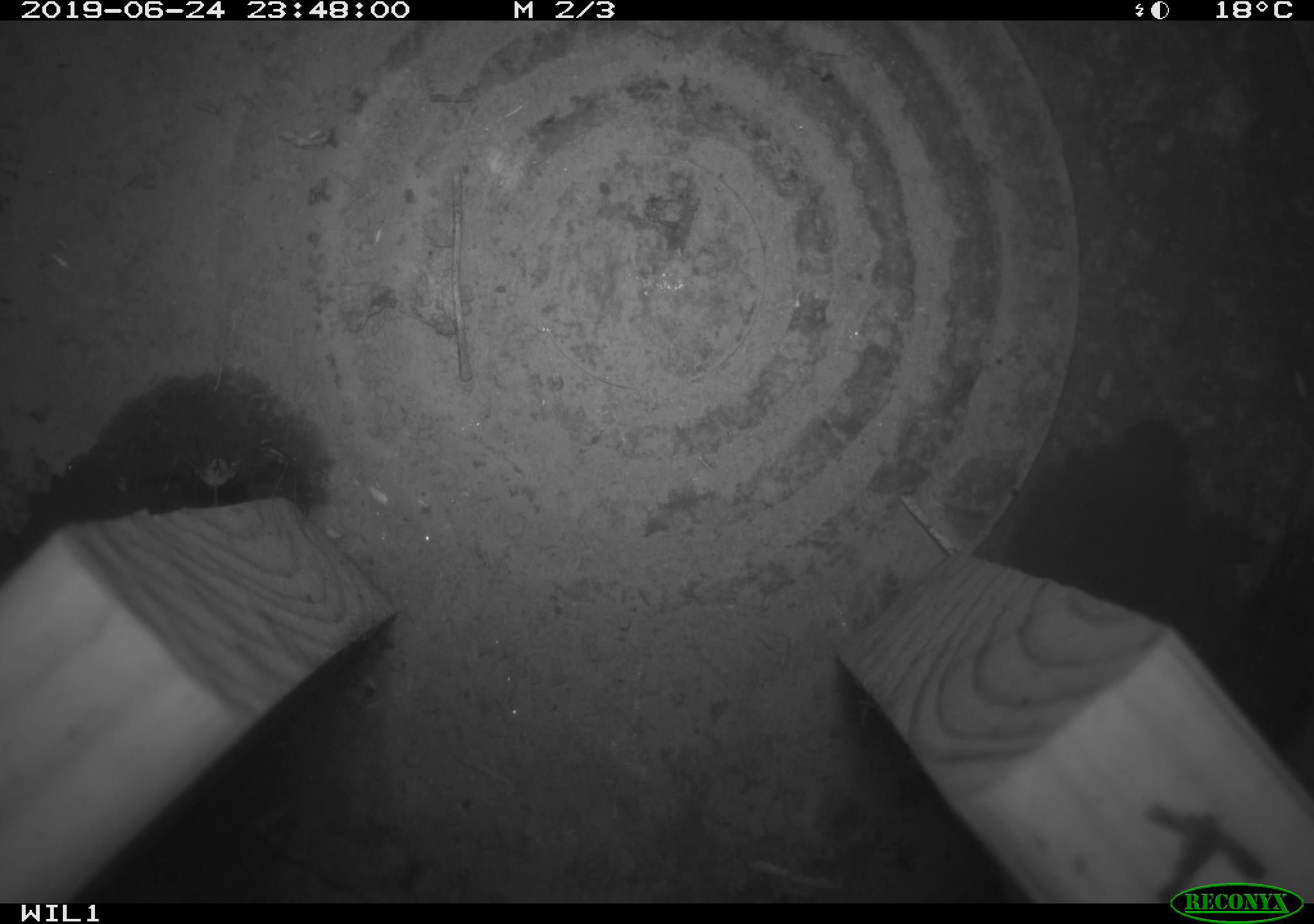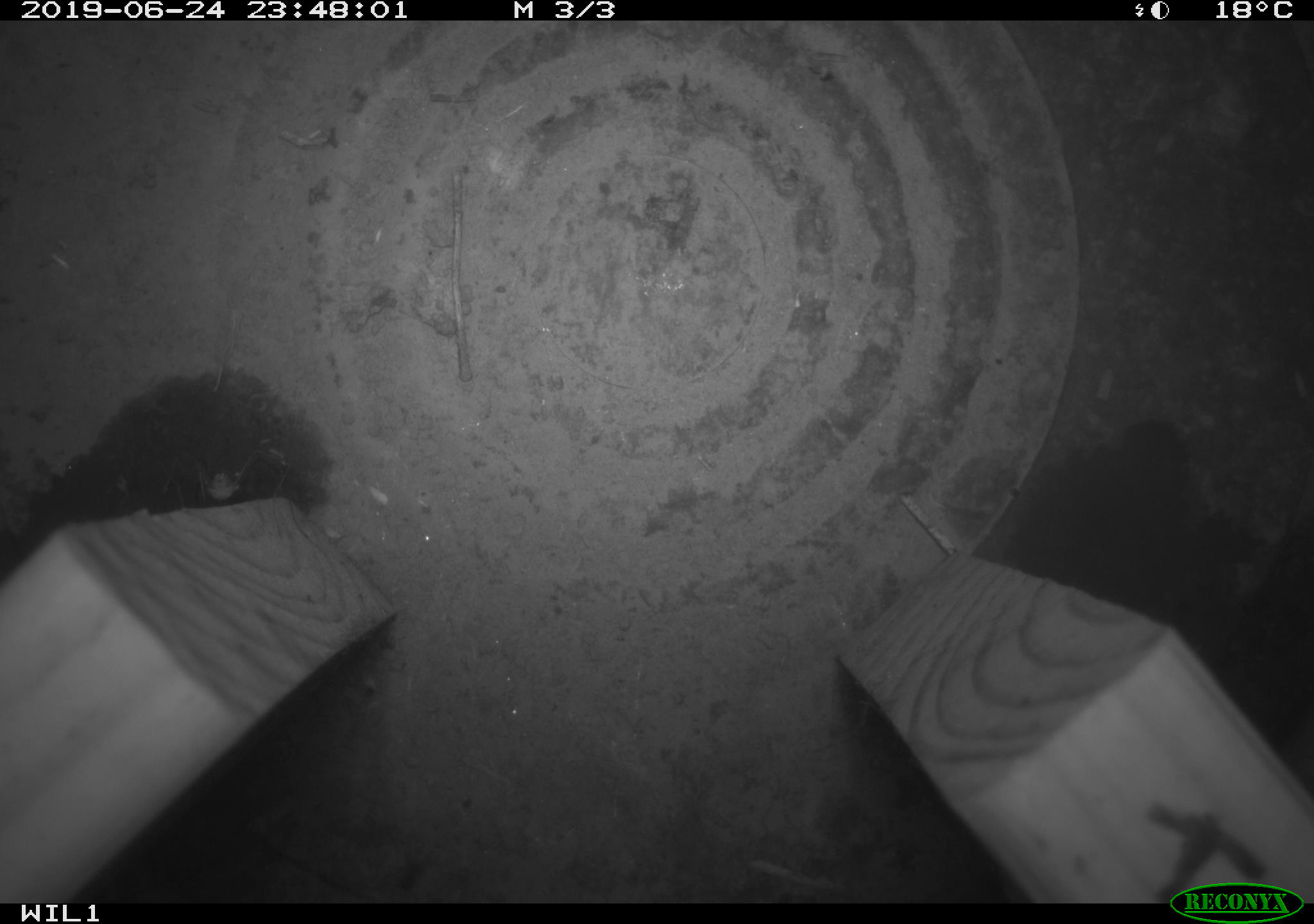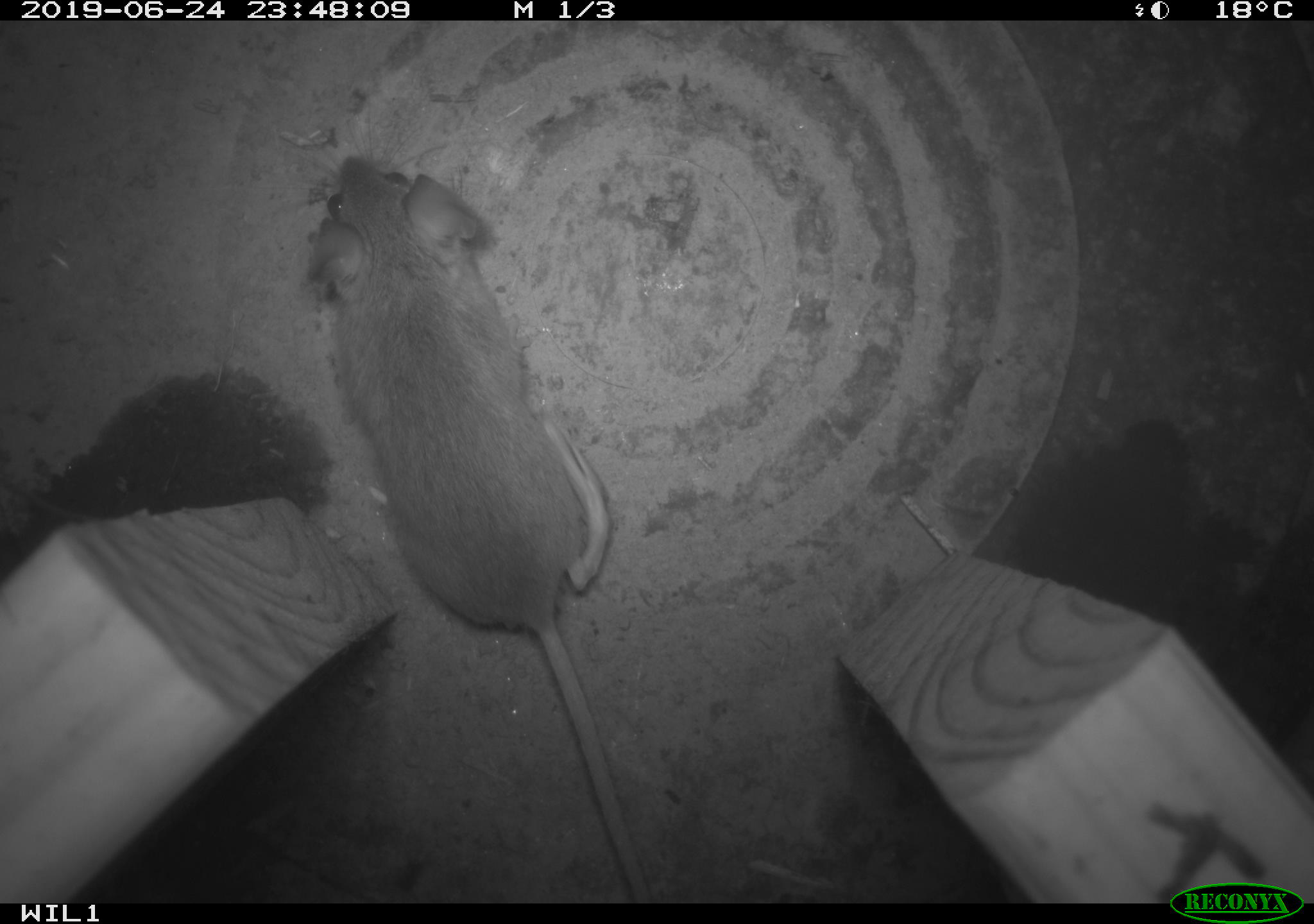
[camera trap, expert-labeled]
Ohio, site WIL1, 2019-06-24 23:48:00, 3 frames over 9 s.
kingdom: Animalia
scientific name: Animalia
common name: animal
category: invertebrate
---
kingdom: Animalia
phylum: Chordata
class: Mammalia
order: Rodentia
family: Cricetidae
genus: Peromyscus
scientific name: Peromyscus leucopus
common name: white-footed mouse